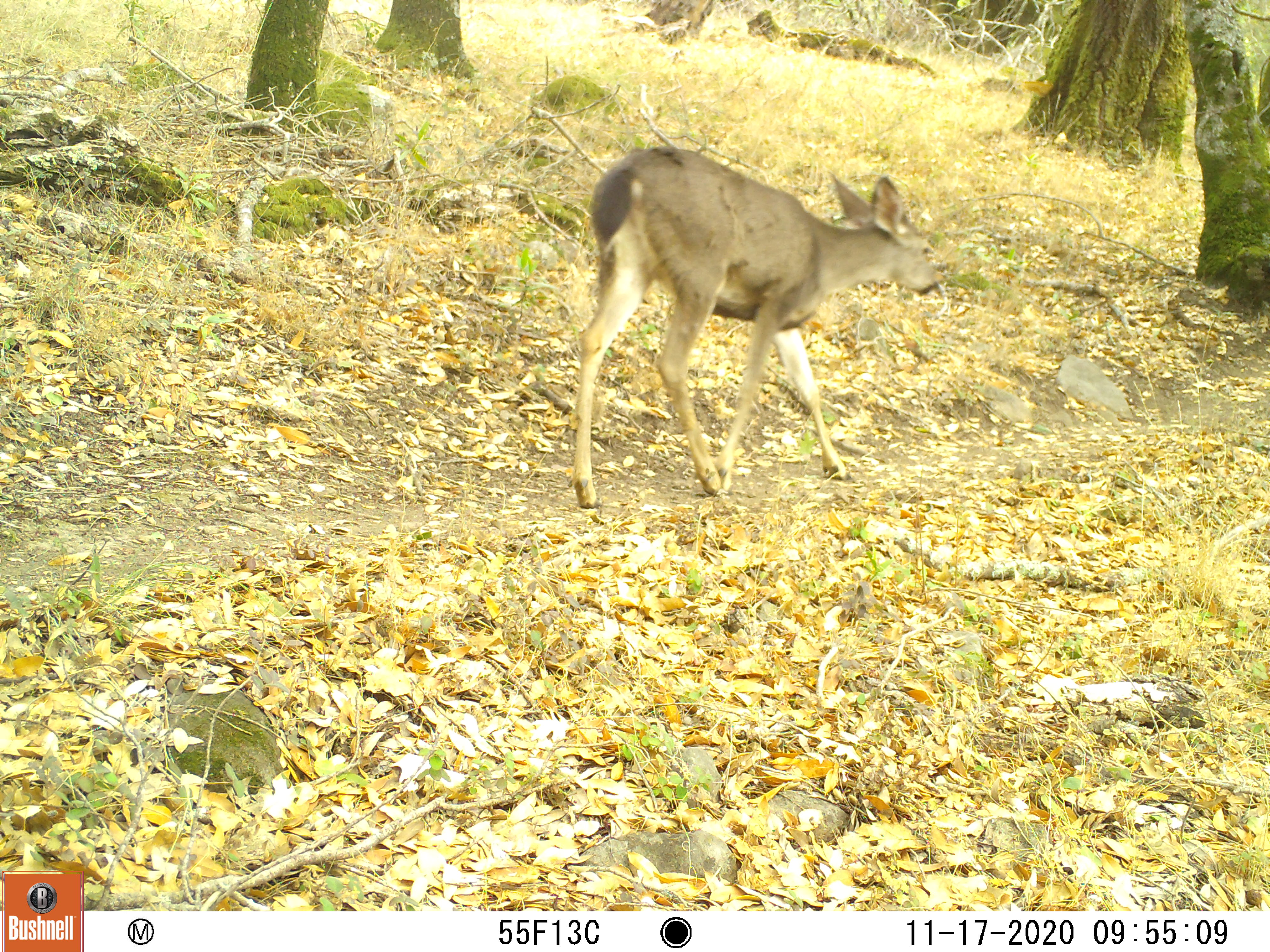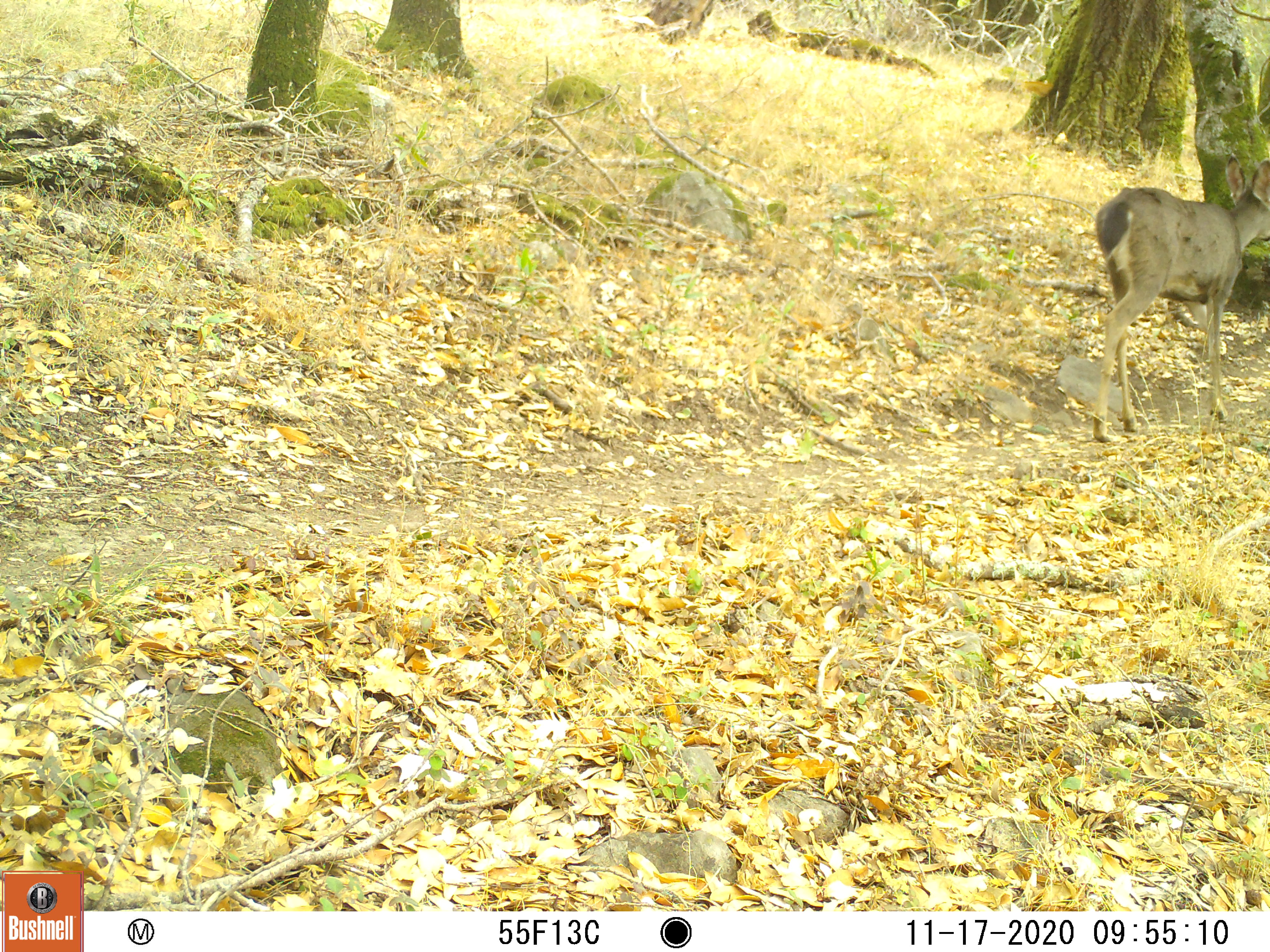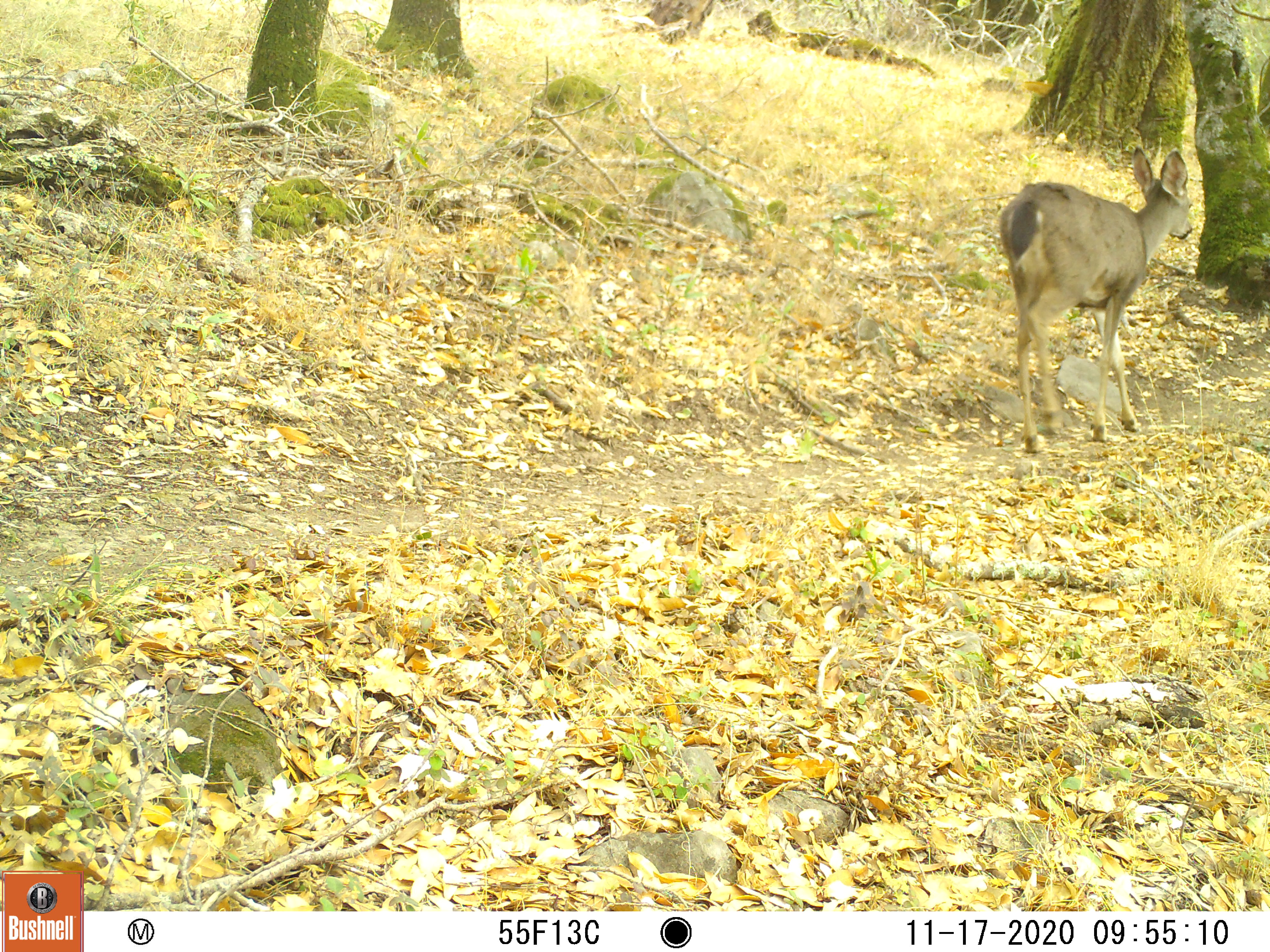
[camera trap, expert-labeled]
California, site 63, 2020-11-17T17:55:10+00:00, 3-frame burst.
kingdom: Animalia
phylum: Chordata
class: Mammalia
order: Artiodactyla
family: Cervidae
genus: Odocoileus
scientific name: Odocoileus hemionus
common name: mule deer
Mule deer (Odocoileus hemionus).